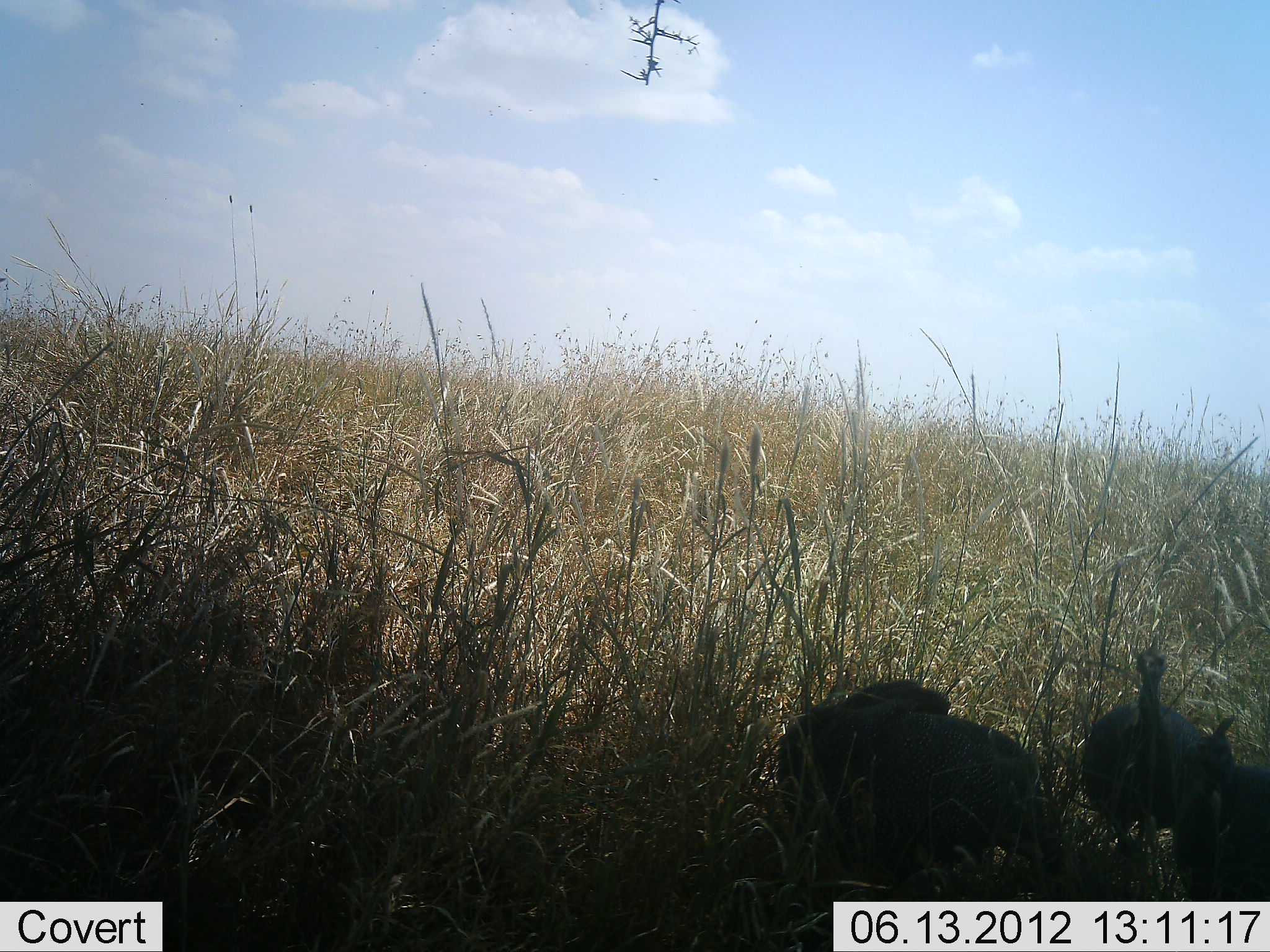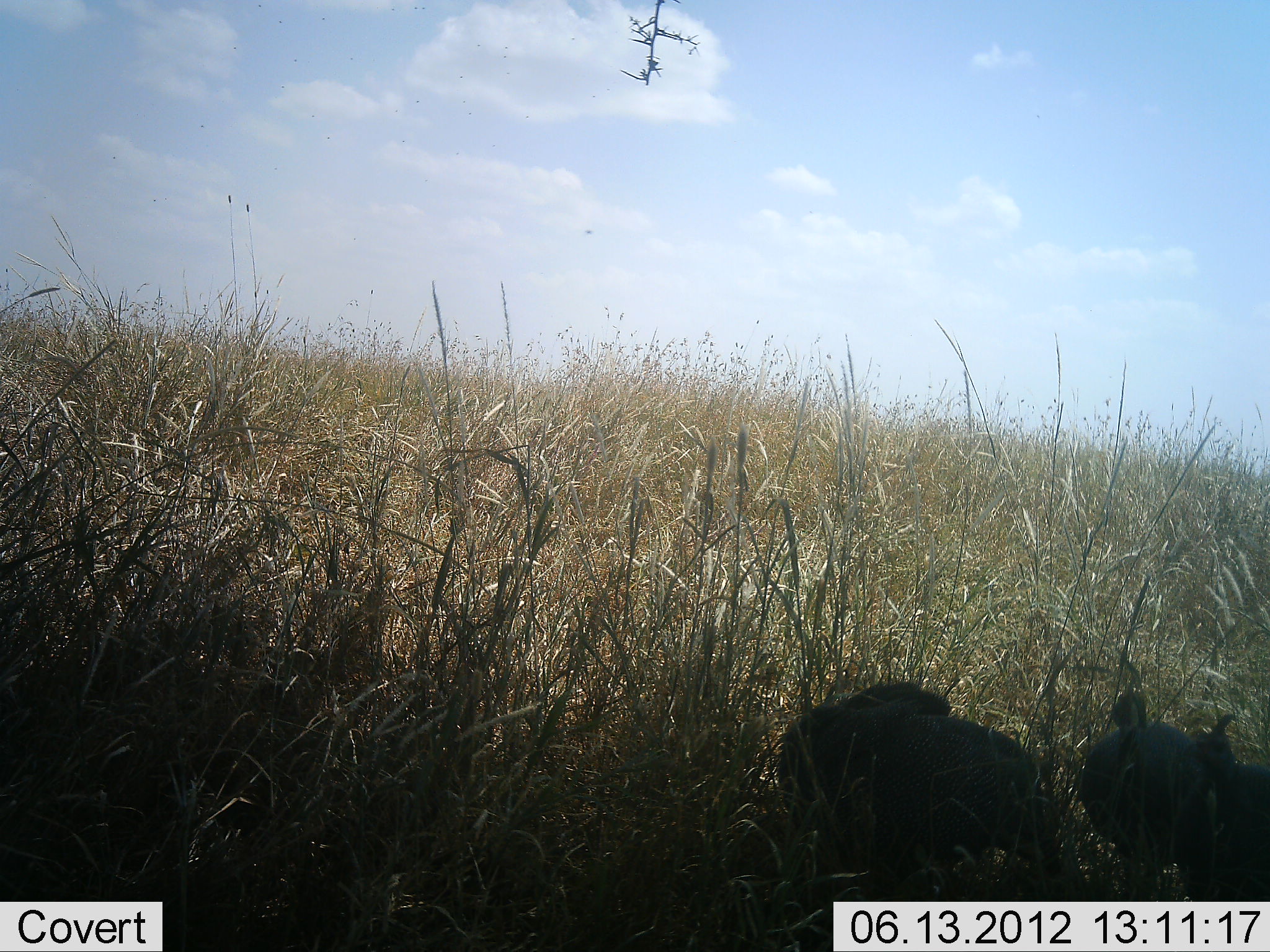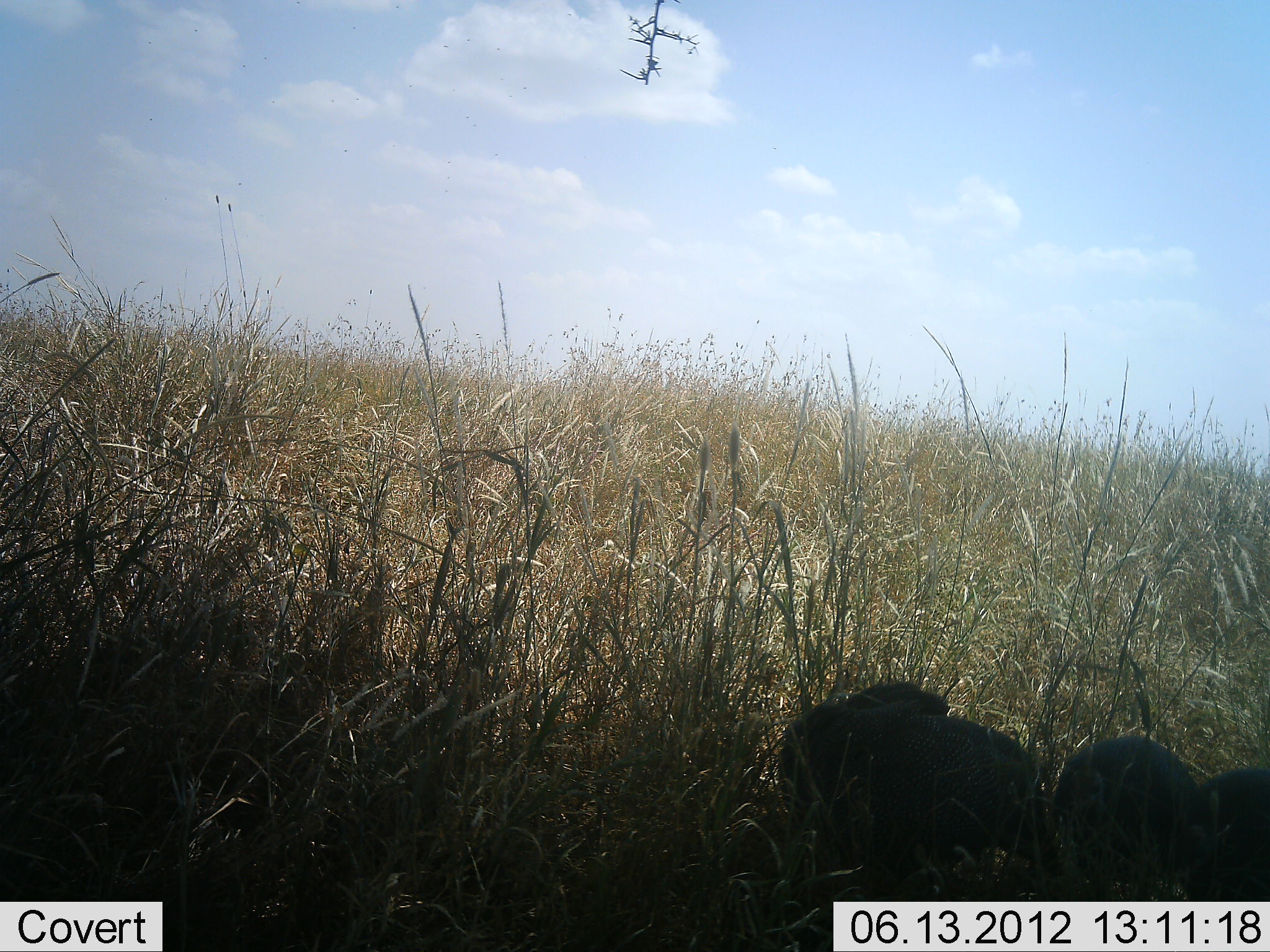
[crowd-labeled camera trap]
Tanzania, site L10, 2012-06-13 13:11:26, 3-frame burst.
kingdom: Animalia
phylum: Chordata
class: Aves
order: Galliformes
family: Numididae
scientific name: Numididae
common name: guinea fowl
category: guineafowl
Guineafowl (guinea fowl) (Numididae), count 3. Behavior (volunteer vote fractions): standing 30%, resting 30%, moving 10%, interacting 0%. Young present (vote fraction): 0%. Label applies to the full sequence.